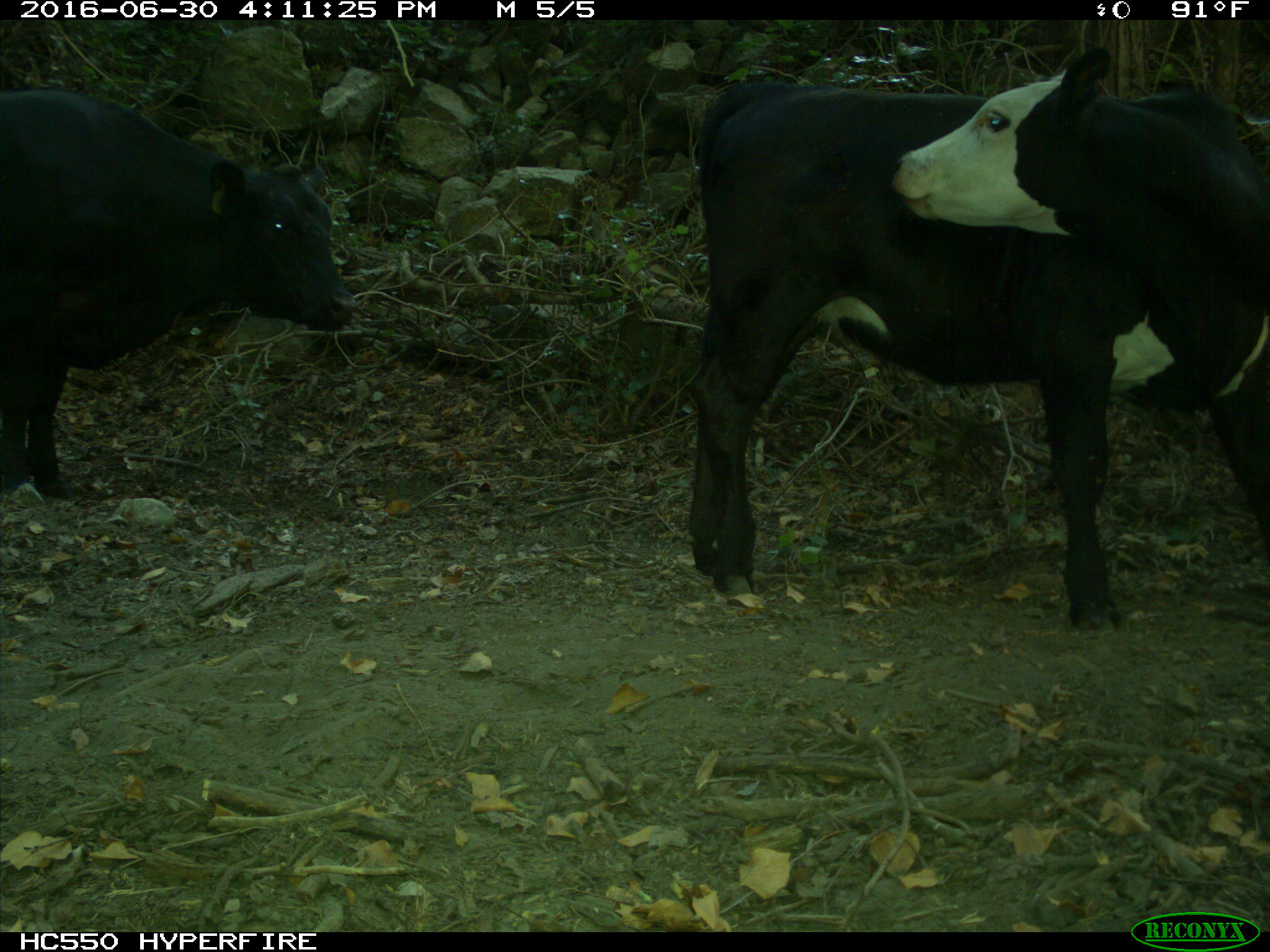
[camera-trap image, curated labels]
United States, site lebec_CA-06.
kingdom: Animalia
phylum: Chordata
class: Mammalia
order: Artiodactyla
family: Bovidae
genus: Bos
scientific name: Bos taurus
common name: domestic cow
Bos taurus (domestic cow).